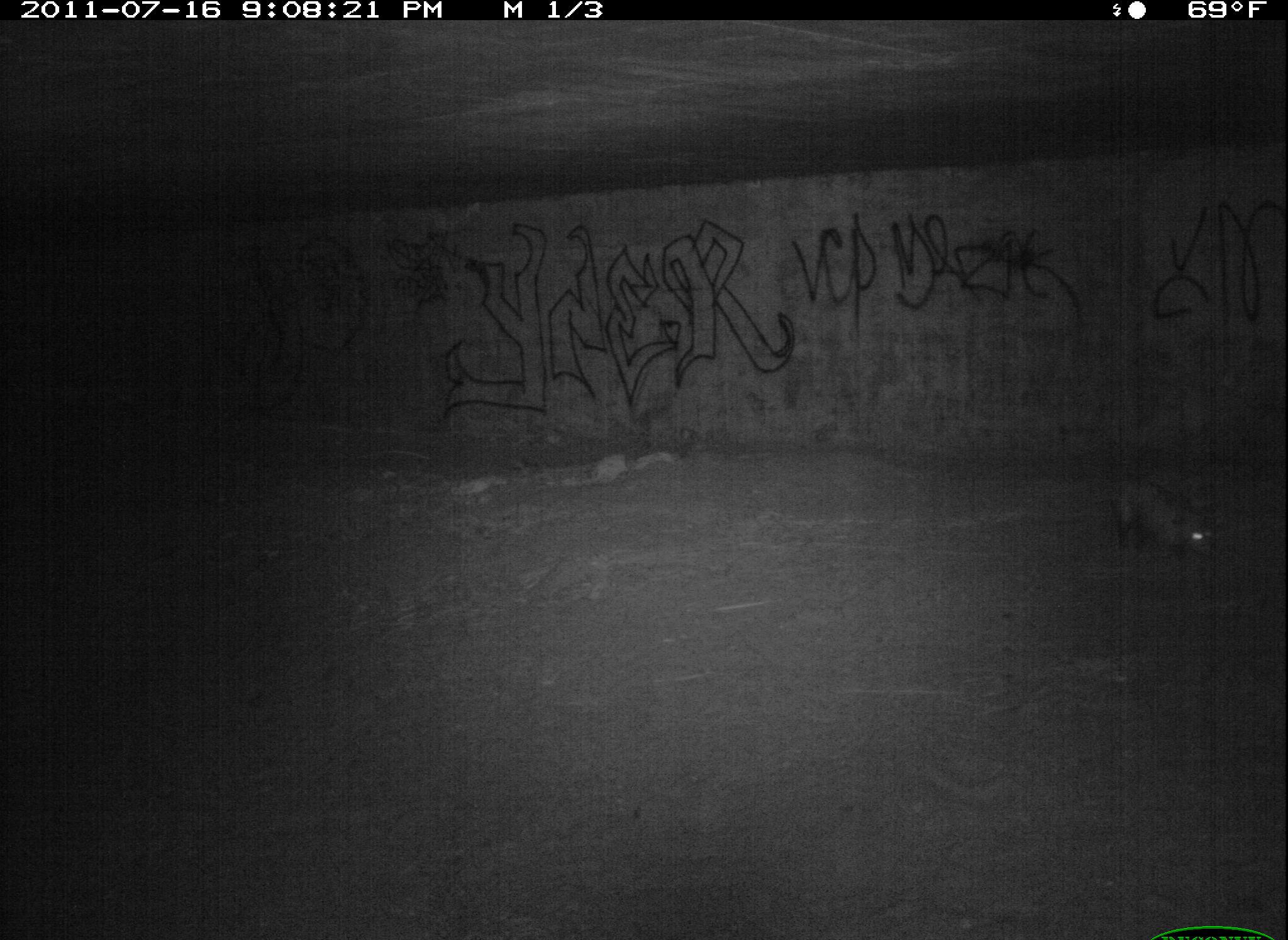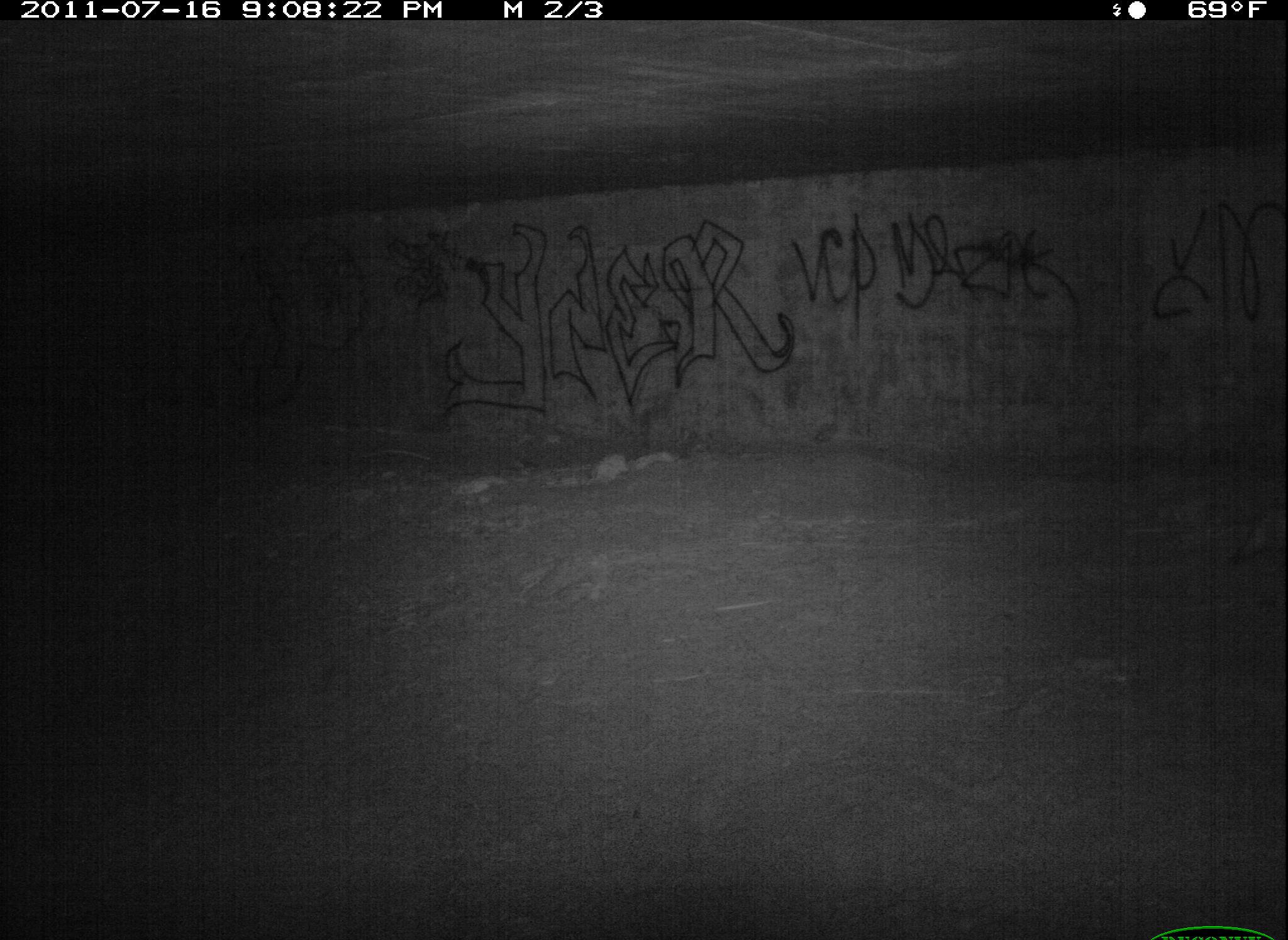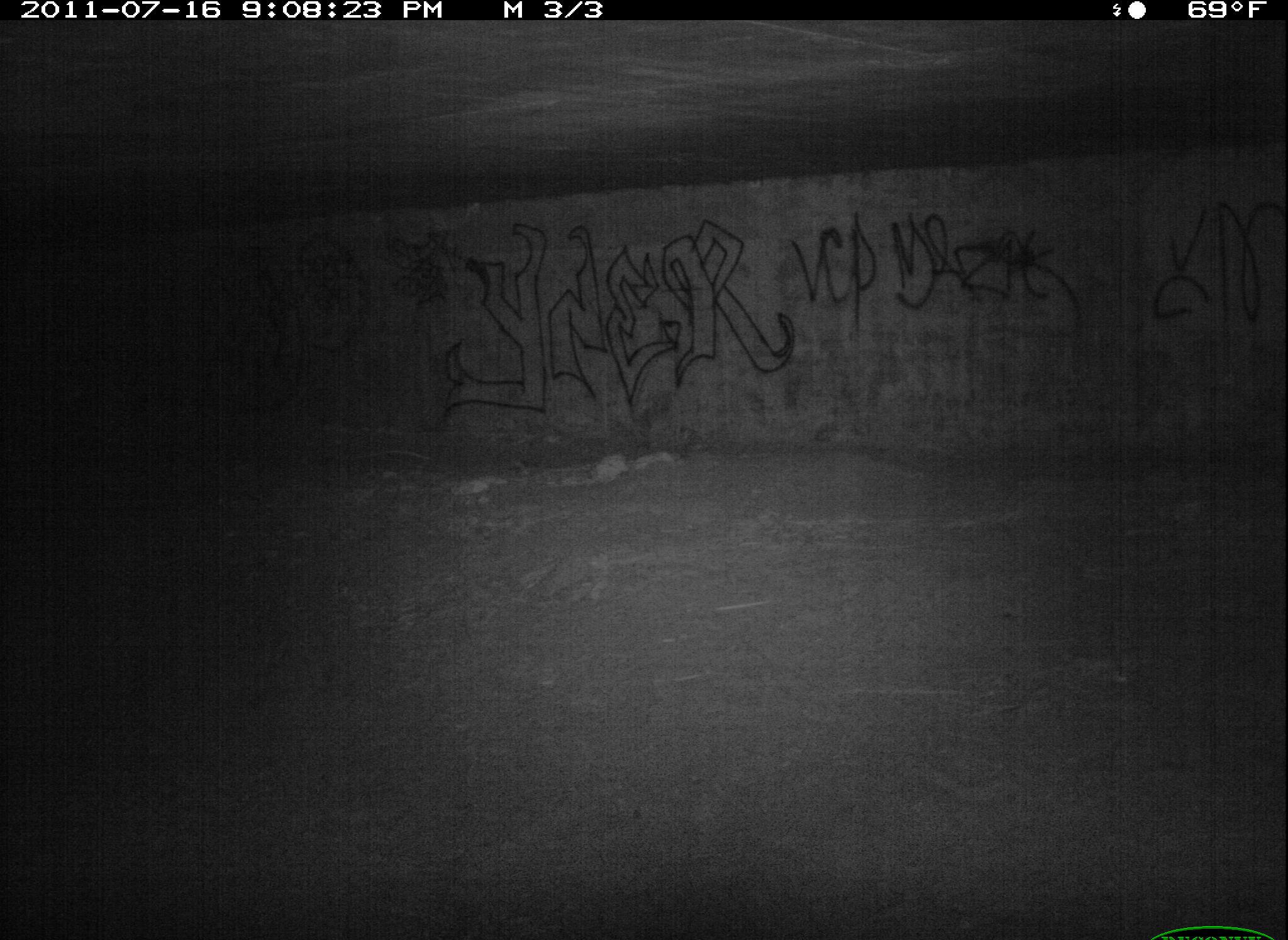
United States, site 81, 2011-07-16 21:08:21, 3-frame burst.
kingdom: Animalia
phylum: Chordata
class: Mammalia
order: Didelphimorphia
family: Didelphidae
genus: Didelphis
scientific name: Didelphis virginiana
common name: virginia opossum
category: opossum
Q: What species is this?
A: Opossum (virginia opossum) (Didelphis virginiana).